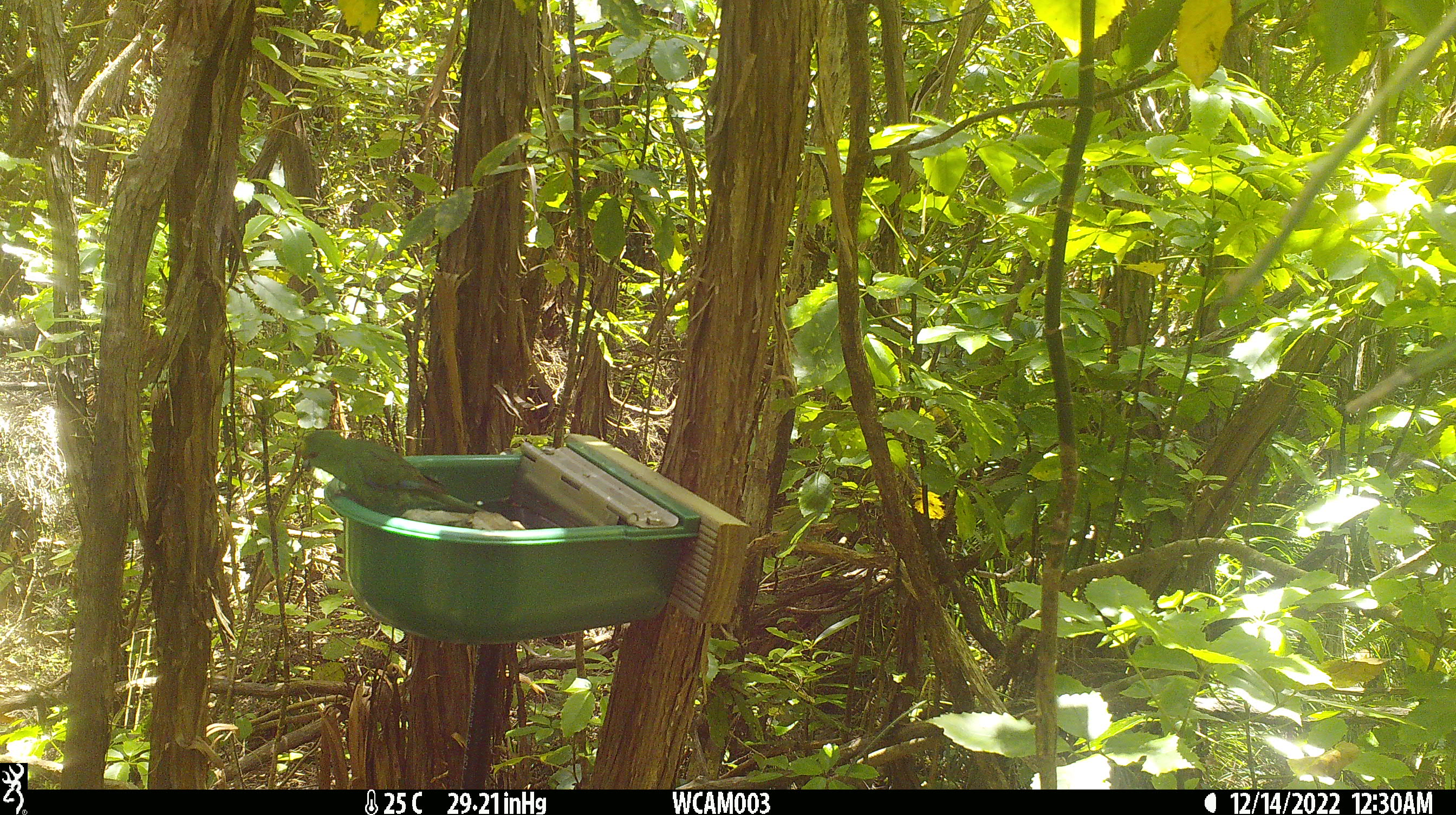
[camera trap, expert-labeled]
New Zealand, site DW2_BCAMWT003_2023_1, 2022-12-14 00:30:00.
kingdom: Animalia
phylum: Chordata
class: Aves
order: Psittaciformes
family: Psittaculidae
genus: Cyanoramphus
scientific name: Cyanoramphus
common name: parakeet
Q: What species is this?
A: Parakeet (Cyanoramphus).